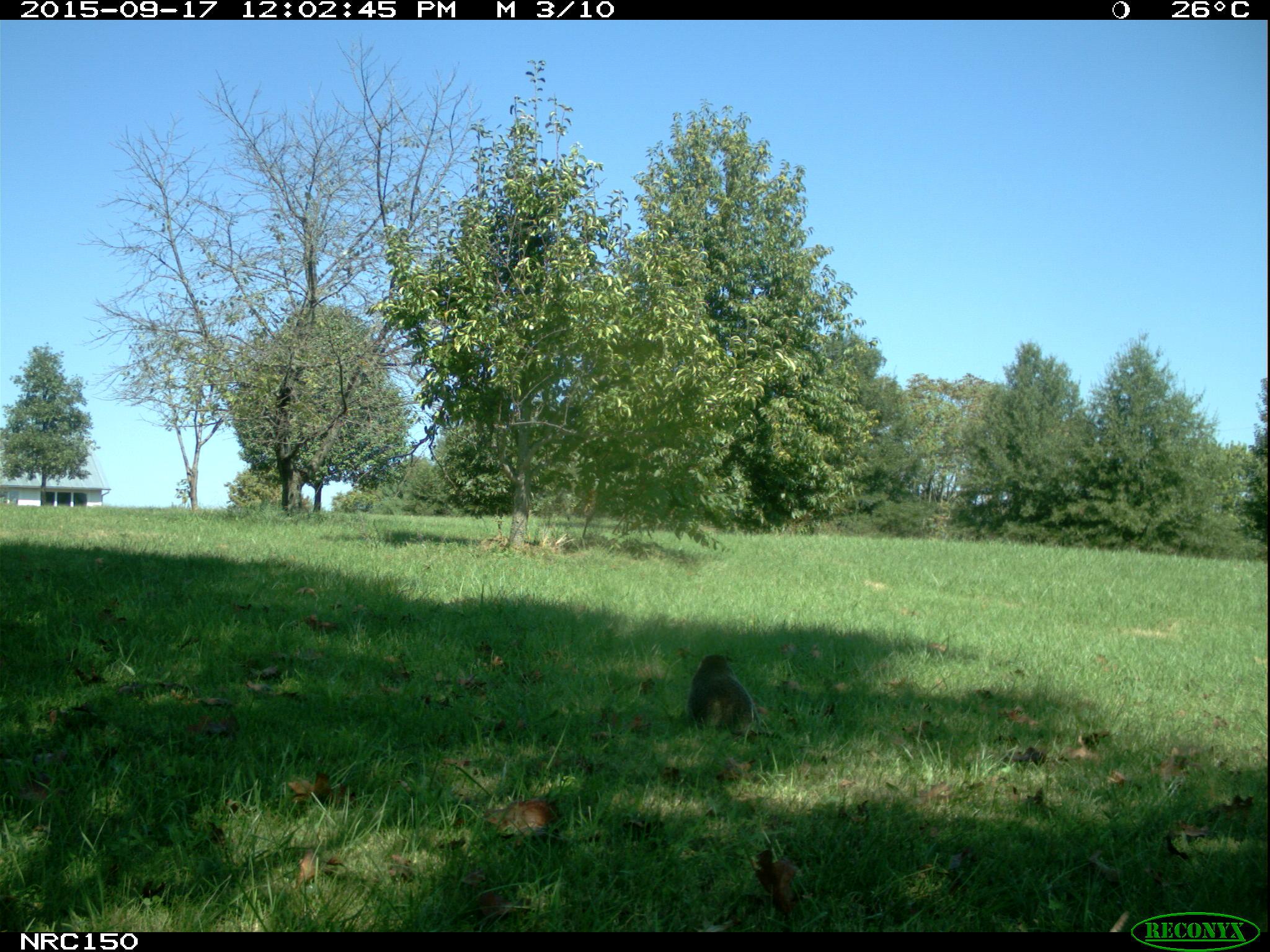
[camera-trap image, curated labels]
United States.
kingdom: Animalia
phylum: Chordata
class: Mammalia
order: Rodentia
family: Sciuridae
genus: Marmota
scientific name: Marmota monax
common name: woodchuck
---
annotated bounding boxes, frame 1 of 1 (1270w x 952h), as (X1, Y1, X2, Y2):
Woodchuck: (675, 644, 766, 741)